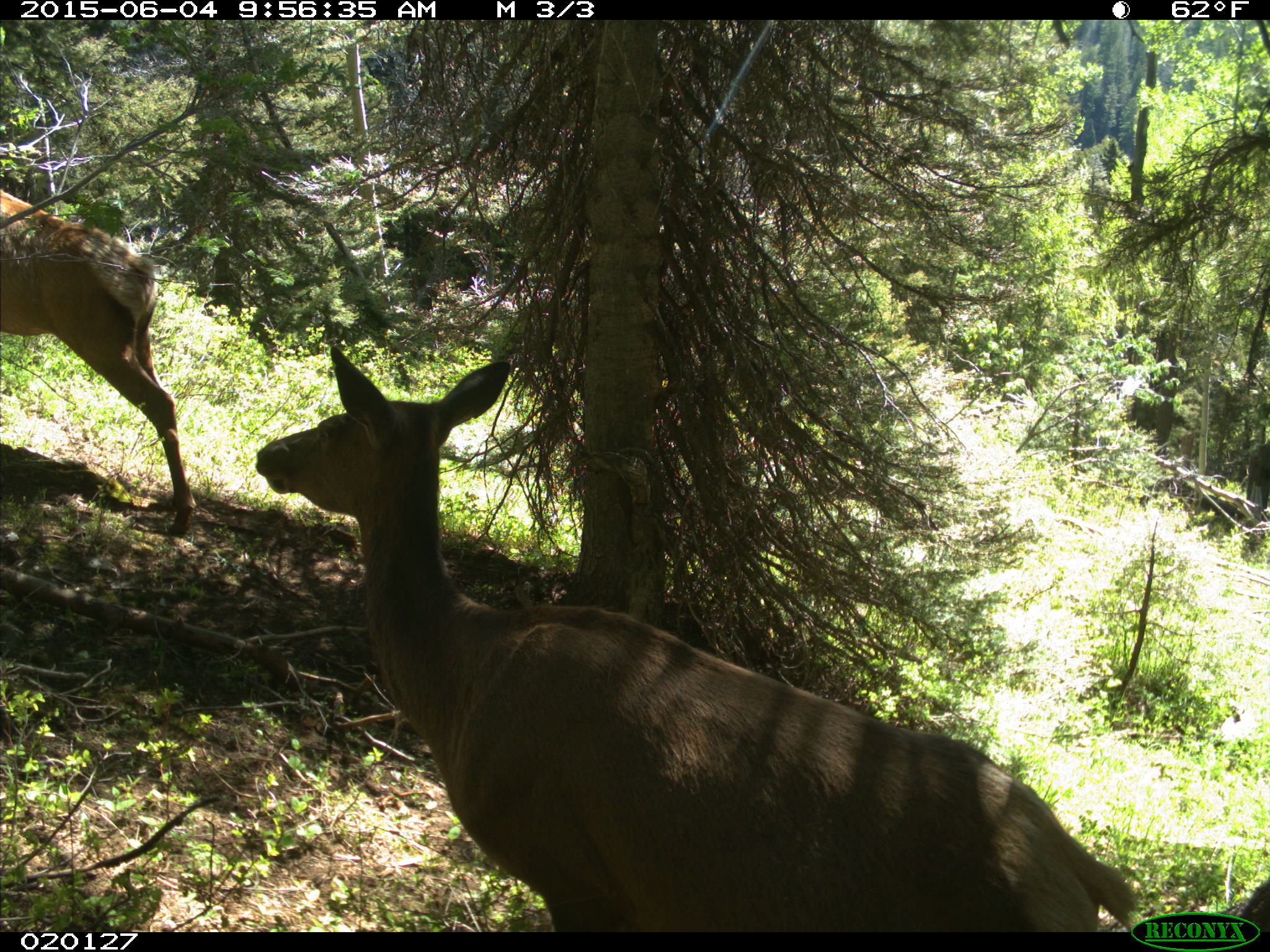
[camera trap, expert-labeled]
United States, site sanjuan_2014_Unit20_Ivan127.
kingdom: Animalia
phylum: Chordata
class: Mammalia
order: Artiodactyla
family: Cervidae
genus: Cervus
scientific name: Cervus elaphus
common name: red deer